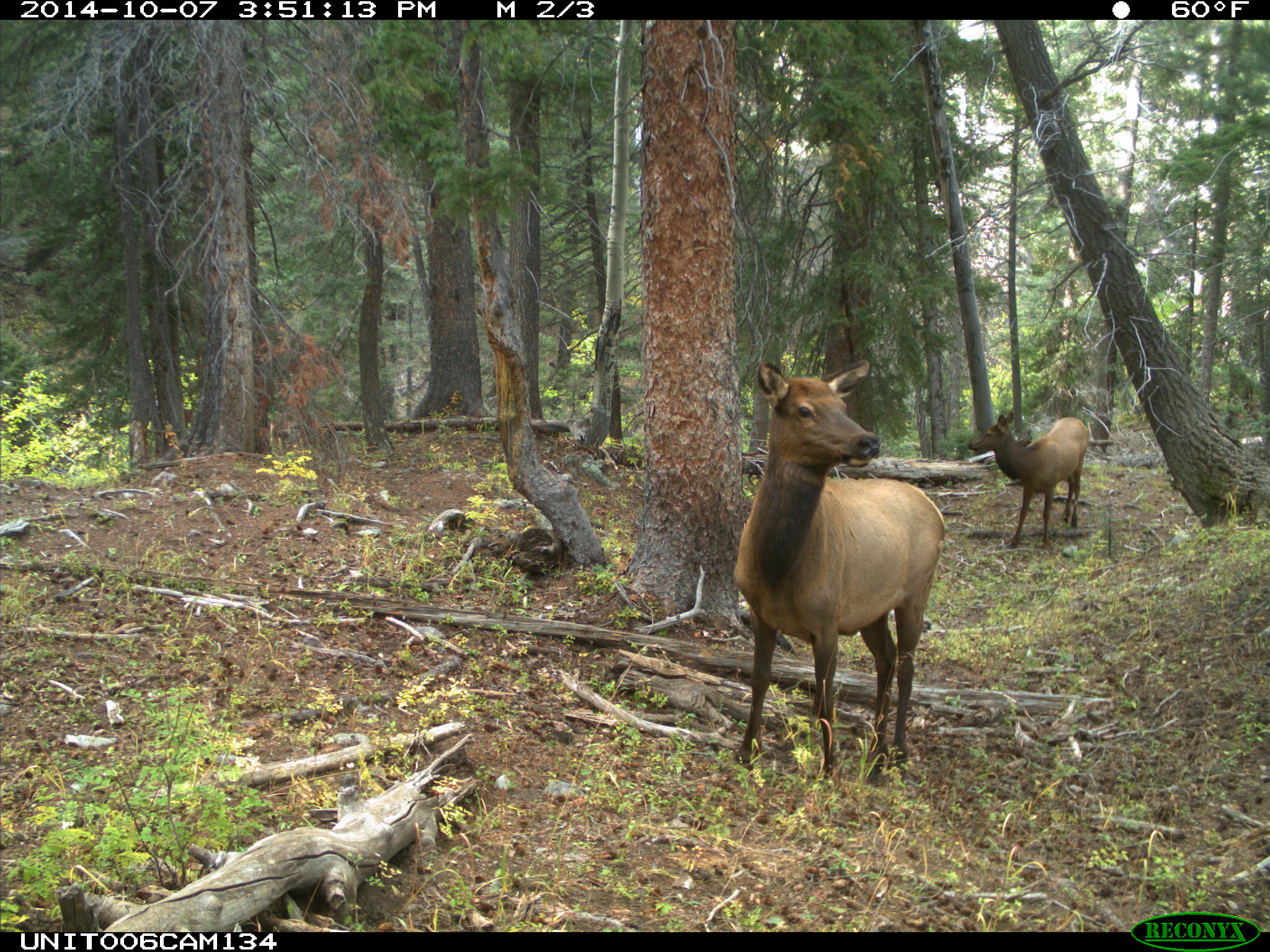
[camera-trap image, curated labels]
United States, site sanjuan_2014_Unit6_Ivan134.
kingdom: Animalia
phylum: Chordata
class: Mammalia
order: Artiodactyla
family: Cervidae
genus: Cervus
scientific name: Cervus elaphus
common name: red deer